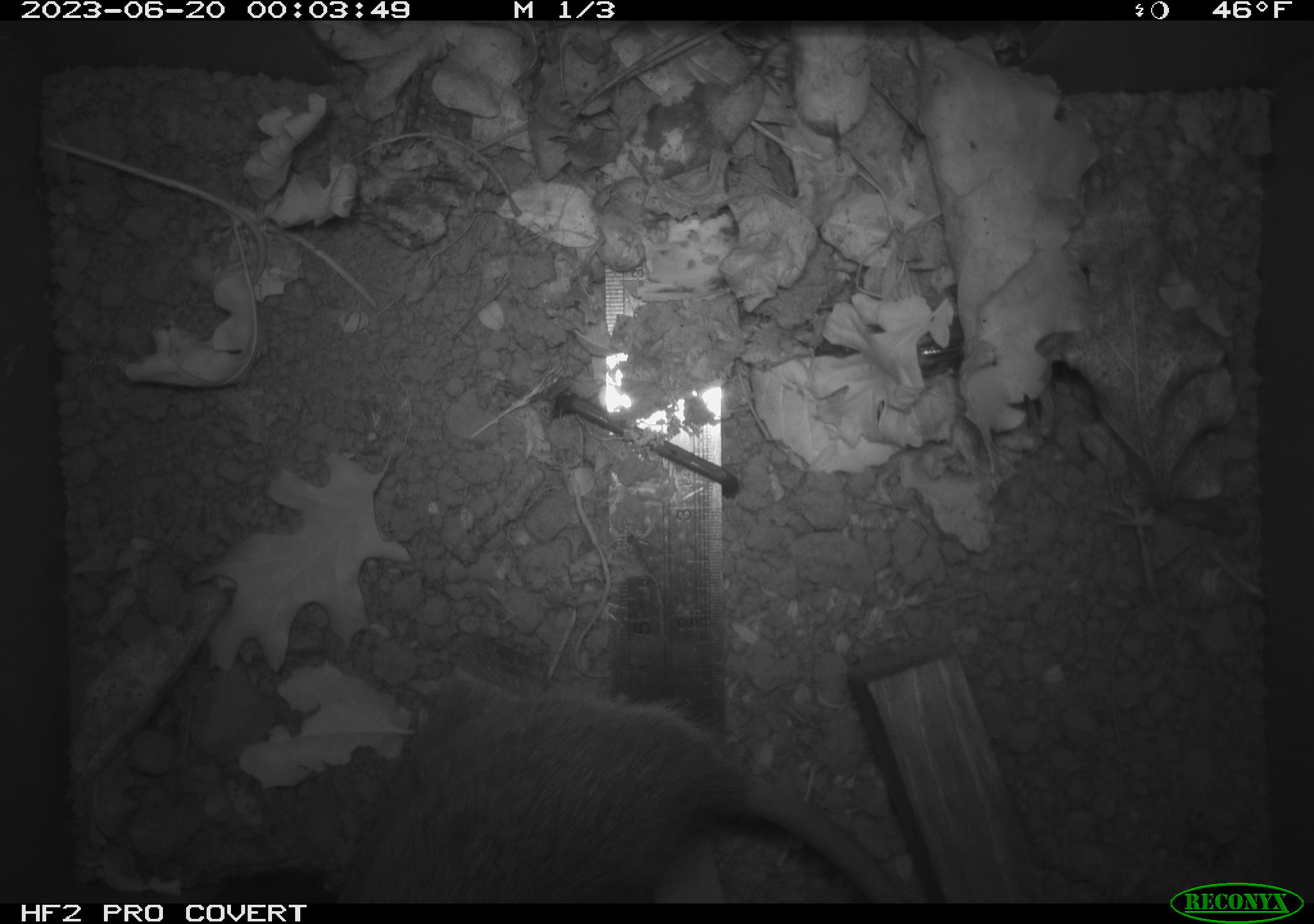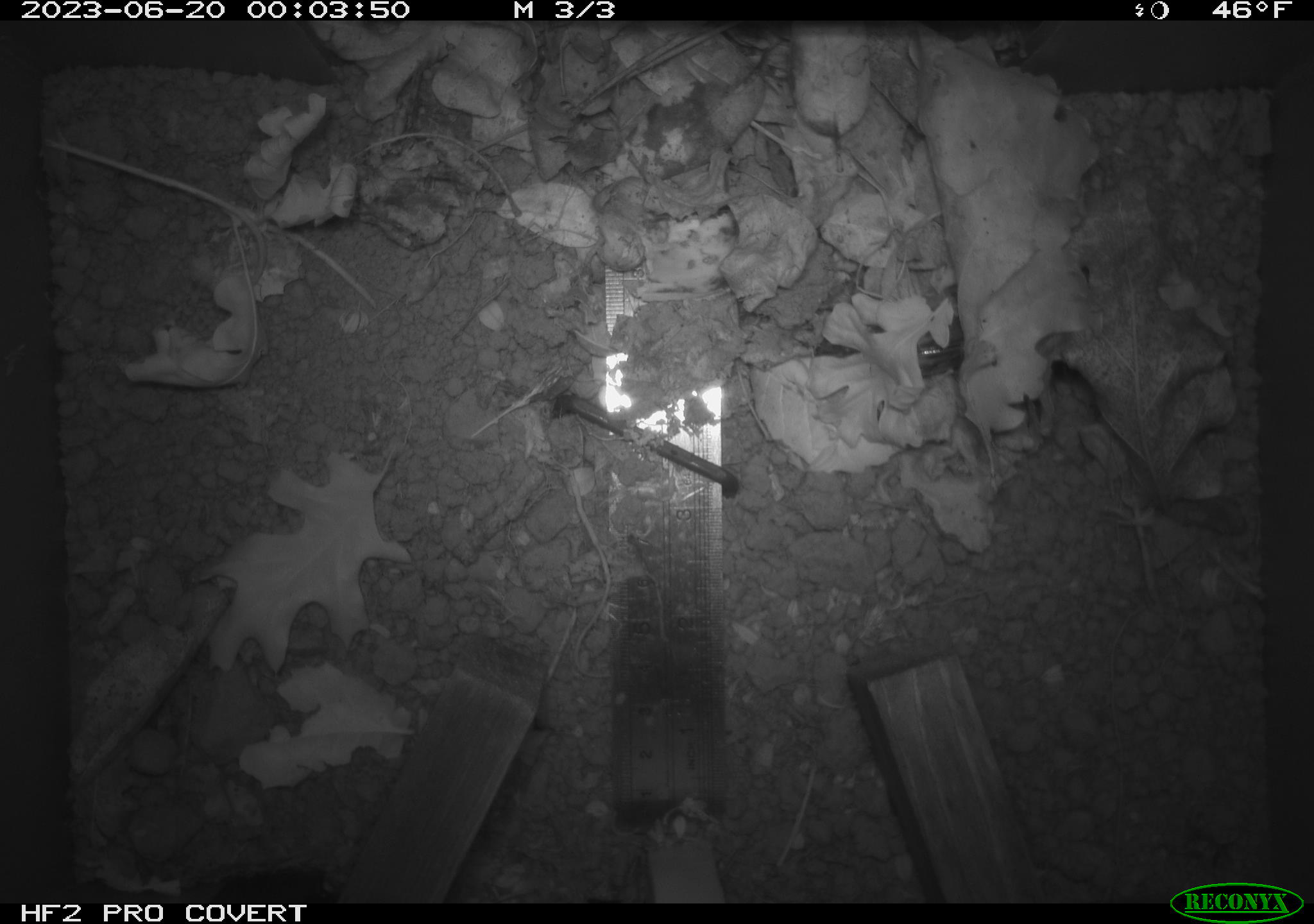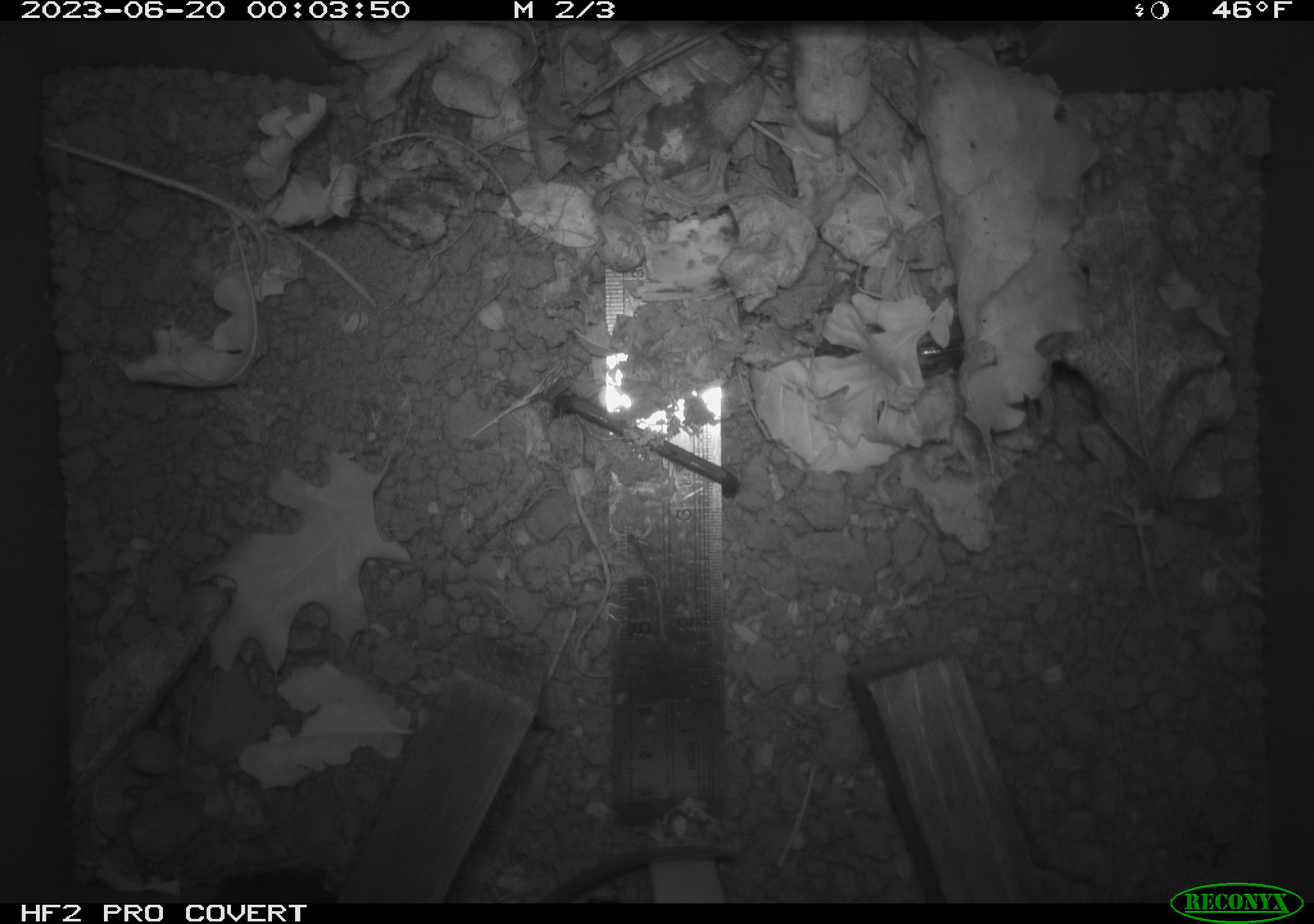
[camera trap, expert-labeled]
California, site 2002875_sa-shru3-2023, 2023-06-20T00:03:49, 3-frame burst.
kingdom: Animalia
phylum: Chordata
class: Mammalia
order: Rodentia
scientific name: Rodentia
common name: mouse species